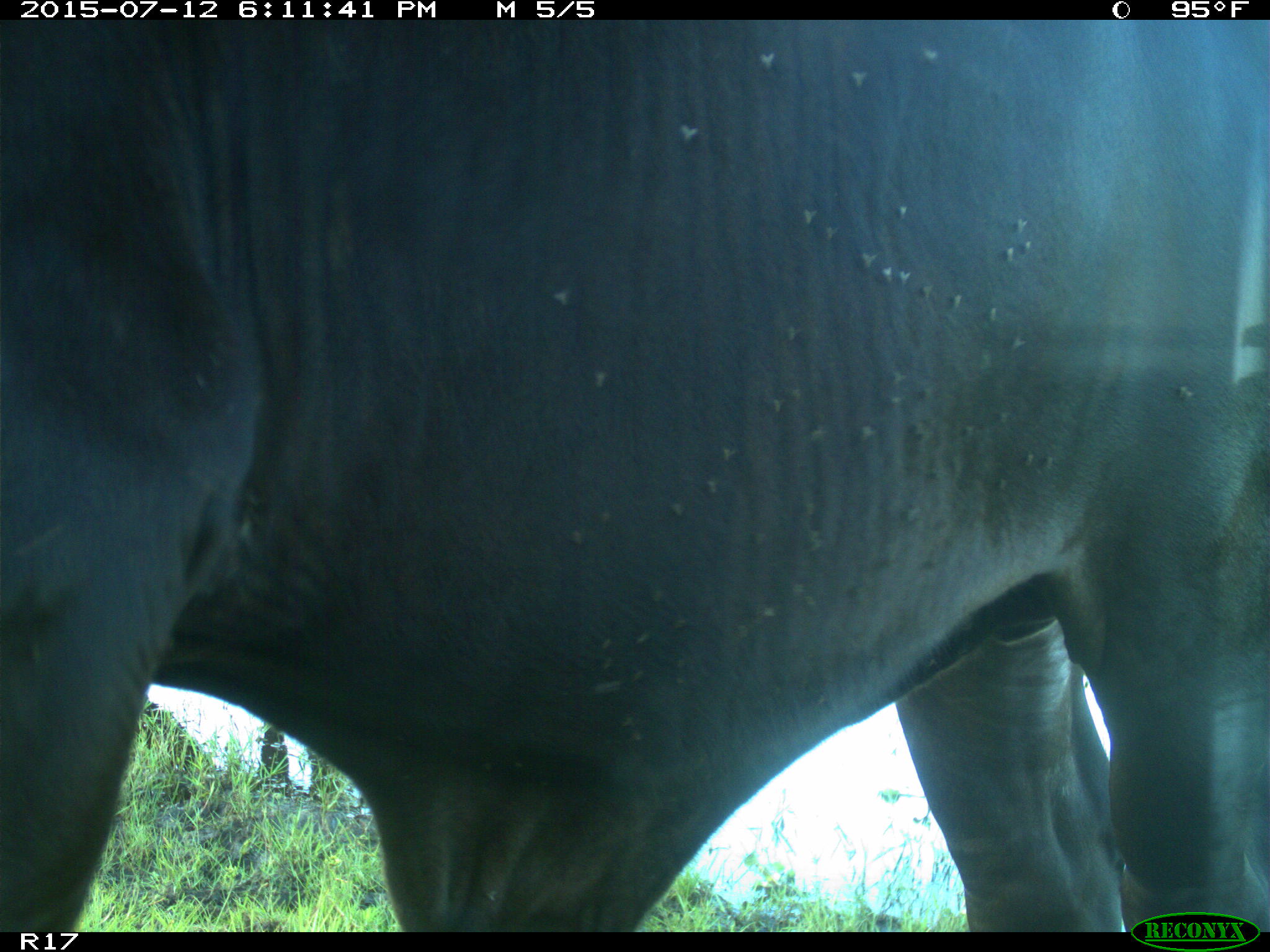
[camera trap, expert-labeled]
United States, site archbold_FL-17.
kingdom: Animalia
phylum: Chordata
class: Mammalia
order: Artiodactyla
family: Bovidae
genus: Bos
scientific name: Bos taurus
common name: domestic cow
Bos taurus (domestic cow).